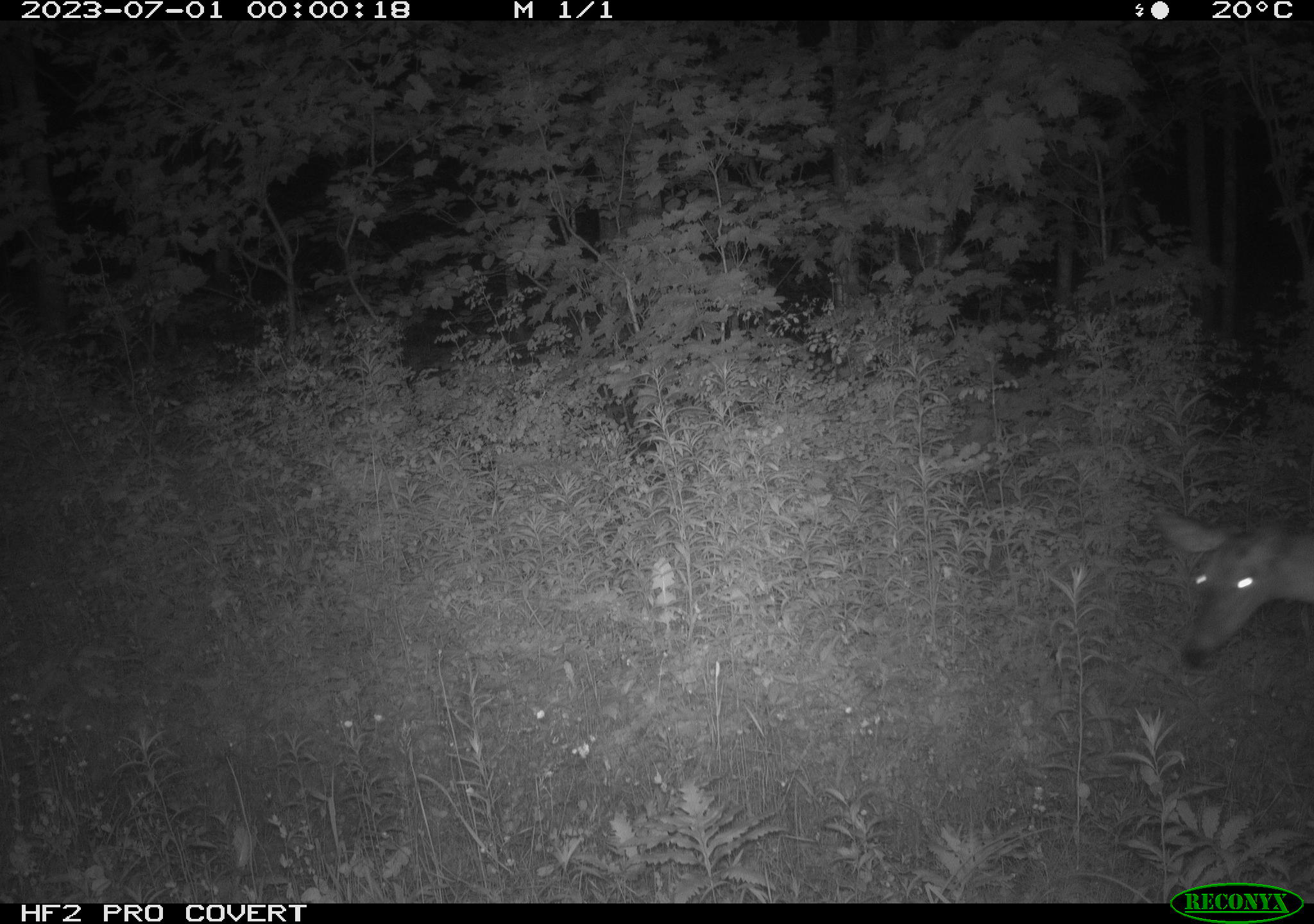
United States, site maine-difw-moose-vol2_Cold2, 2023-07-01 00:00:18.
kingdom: Animalia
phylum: Chordata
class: Mammalia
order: Artiodactyla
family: Cervidae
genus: Odocoileus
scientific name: Odocoileus virginianus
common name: white-tailed deer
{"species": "white-tailed deer (Odocoileus virginianus)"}